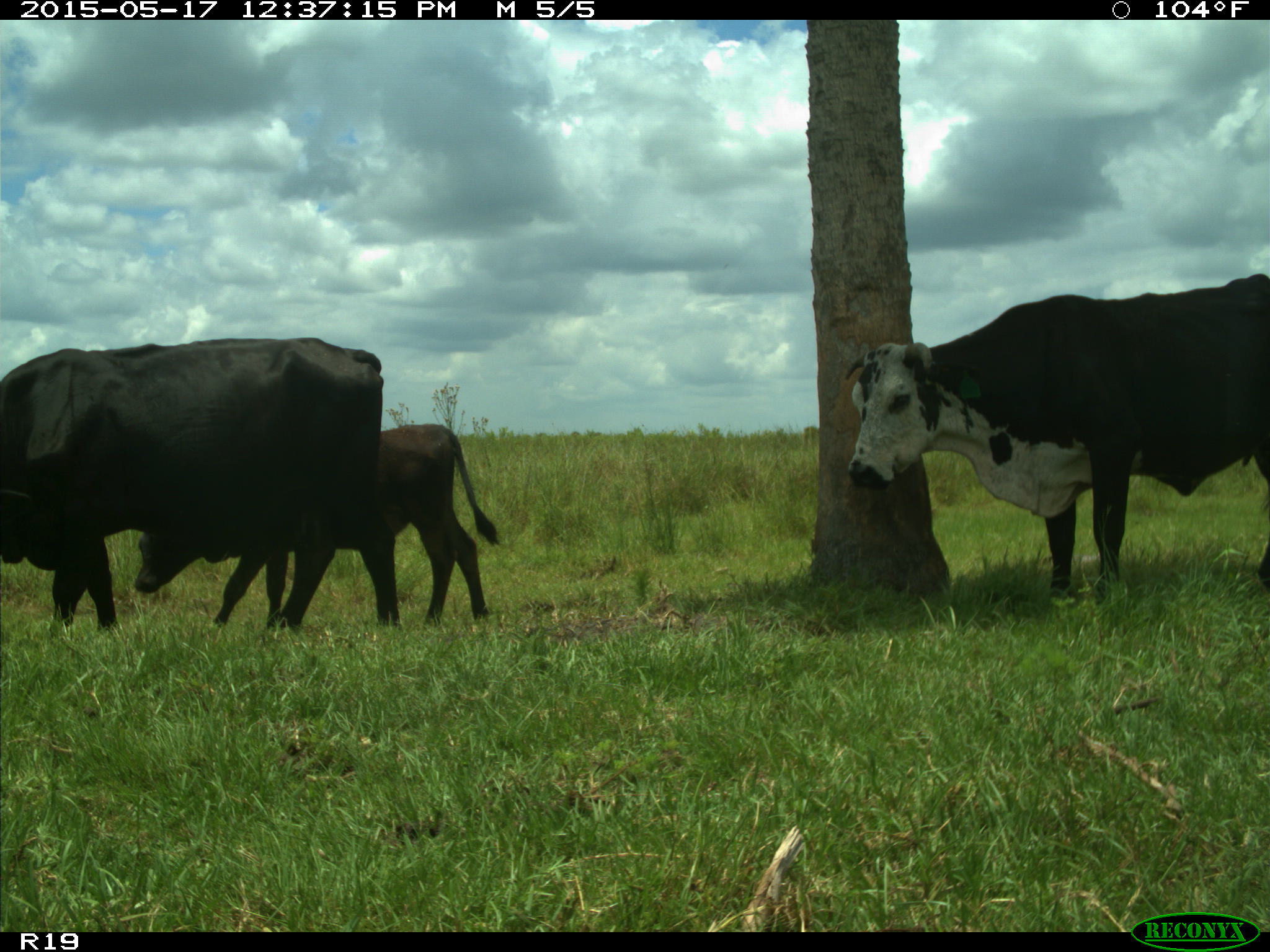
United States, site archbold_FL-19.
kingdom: Animalia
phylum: Chordata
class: Mammalia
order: Artiodactyla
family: Bovidae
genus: Bos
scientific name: Bos taurus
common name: domestic cow